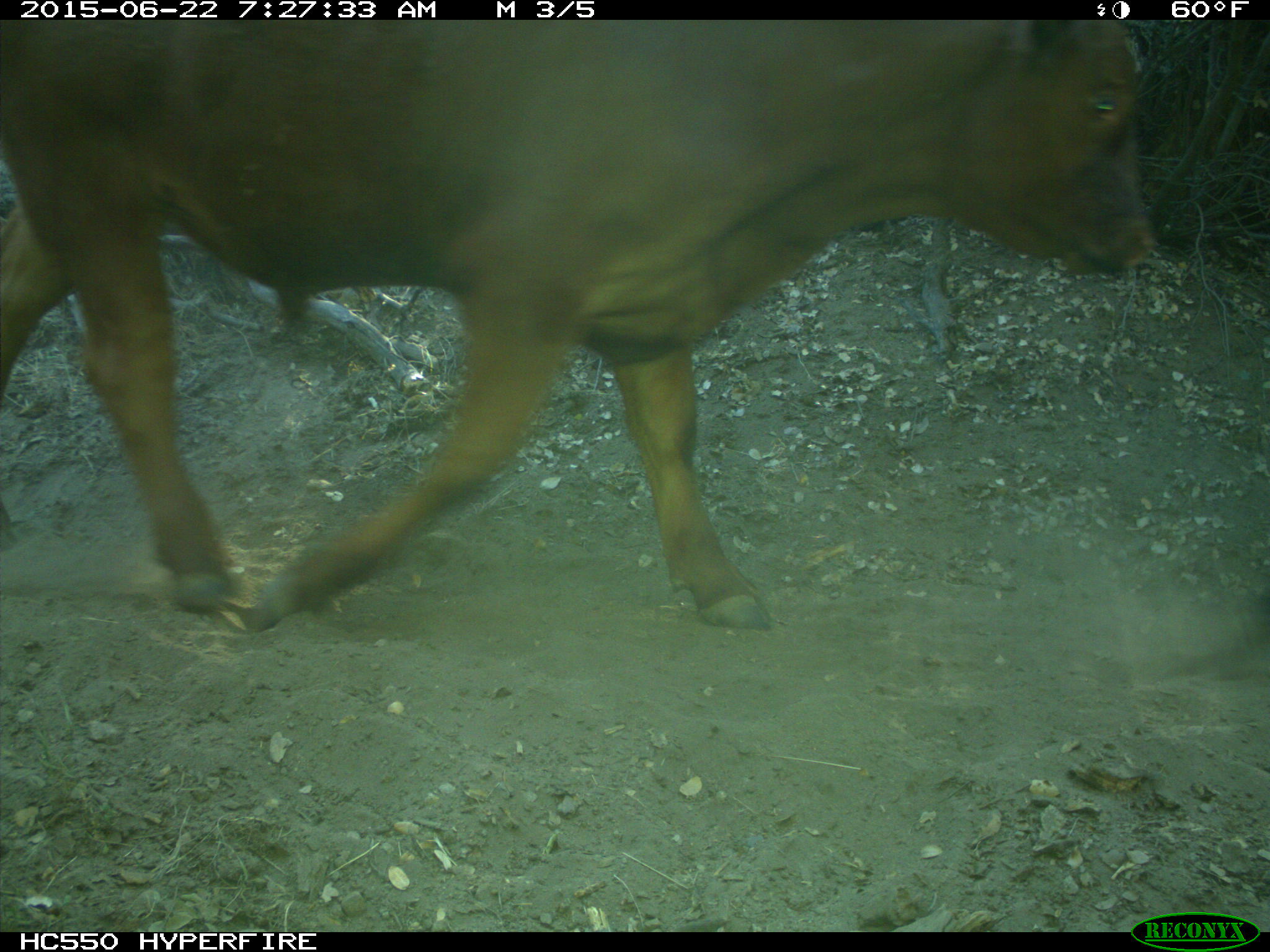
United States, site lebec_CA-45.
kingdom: Animalia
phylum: Chordata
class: Mammalia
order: Artiodactyla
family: Bovidae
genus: Bos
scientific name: Bos taurus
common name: domestic cow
Bos taurus (domestic cow).